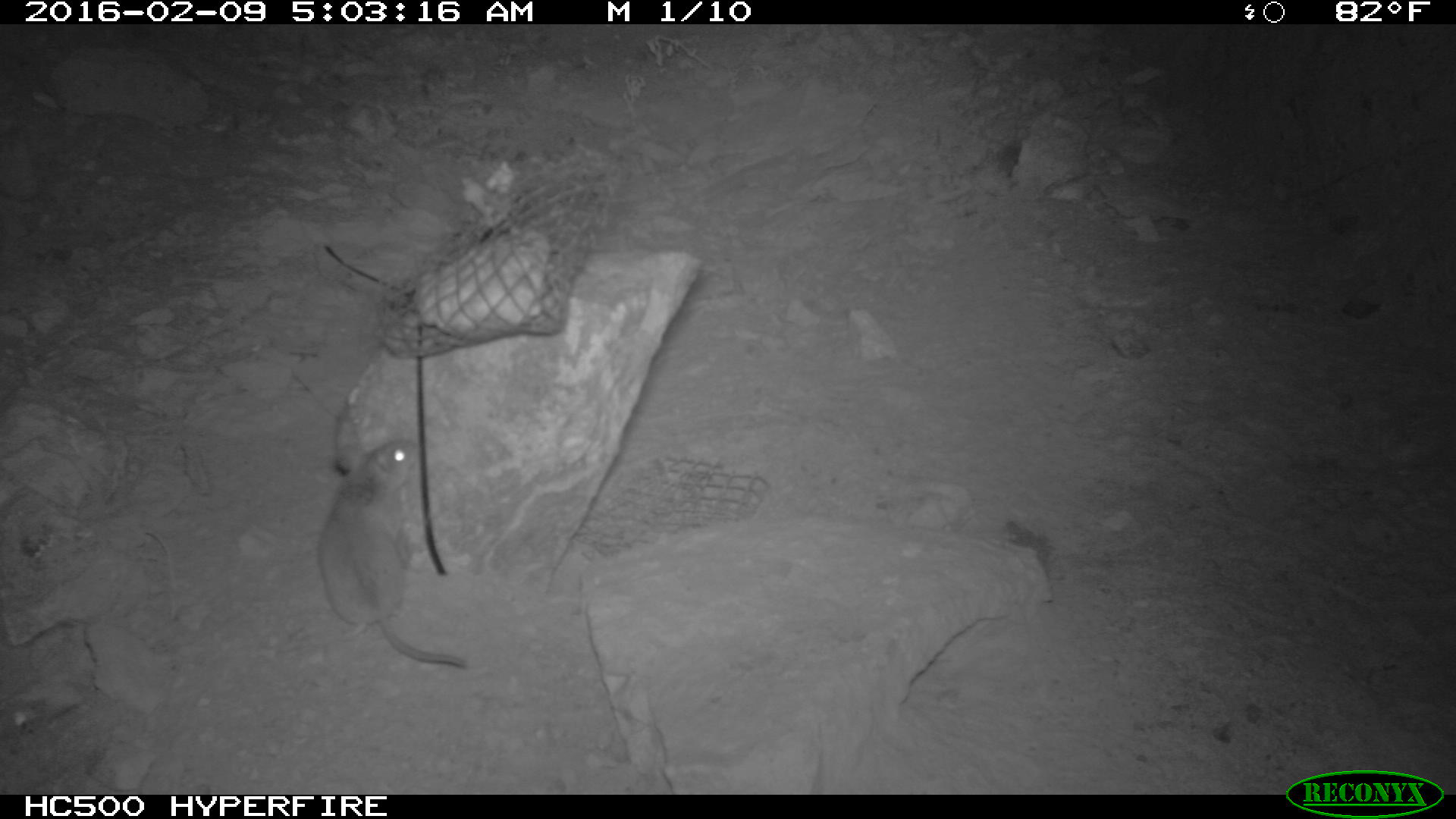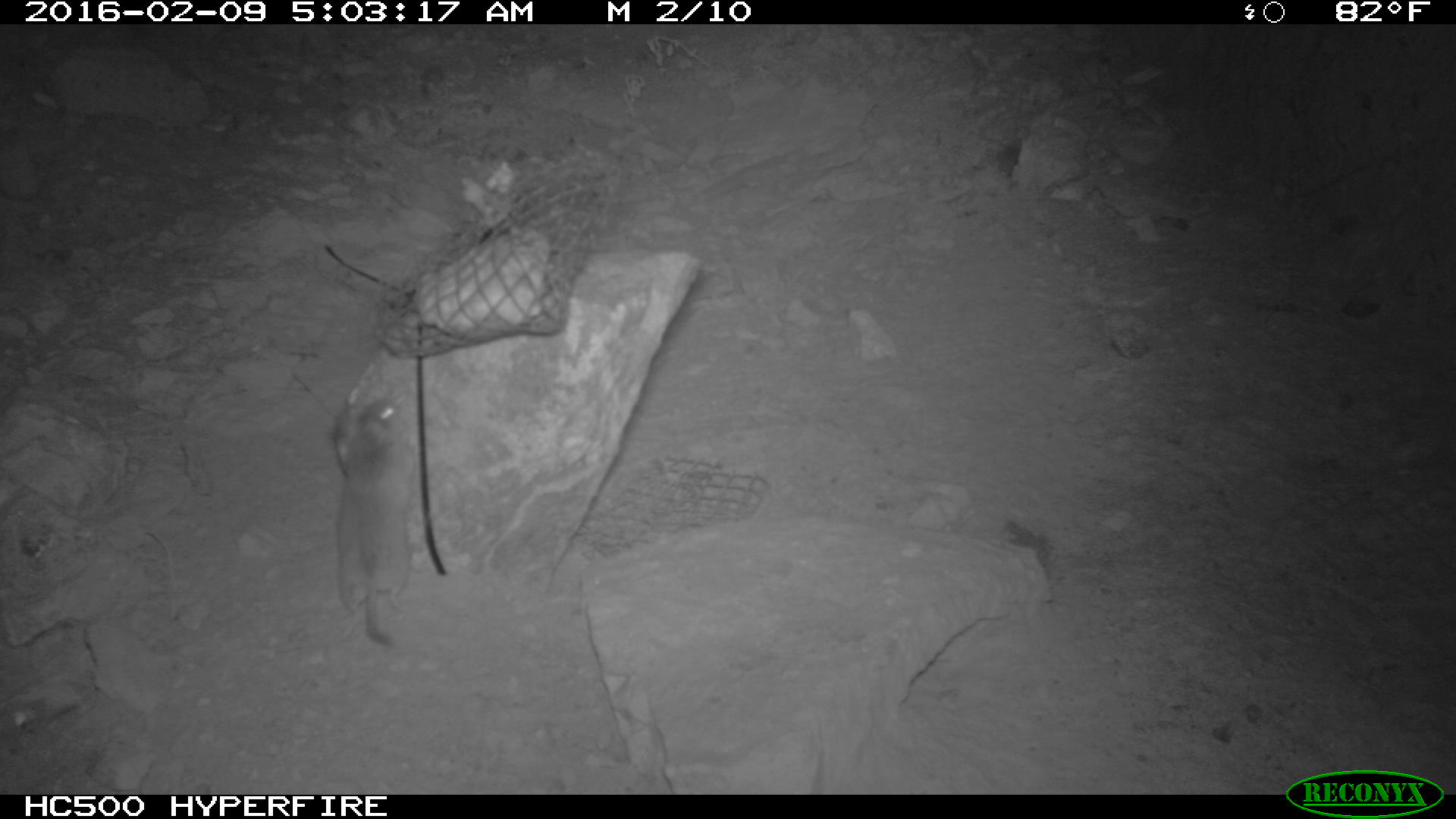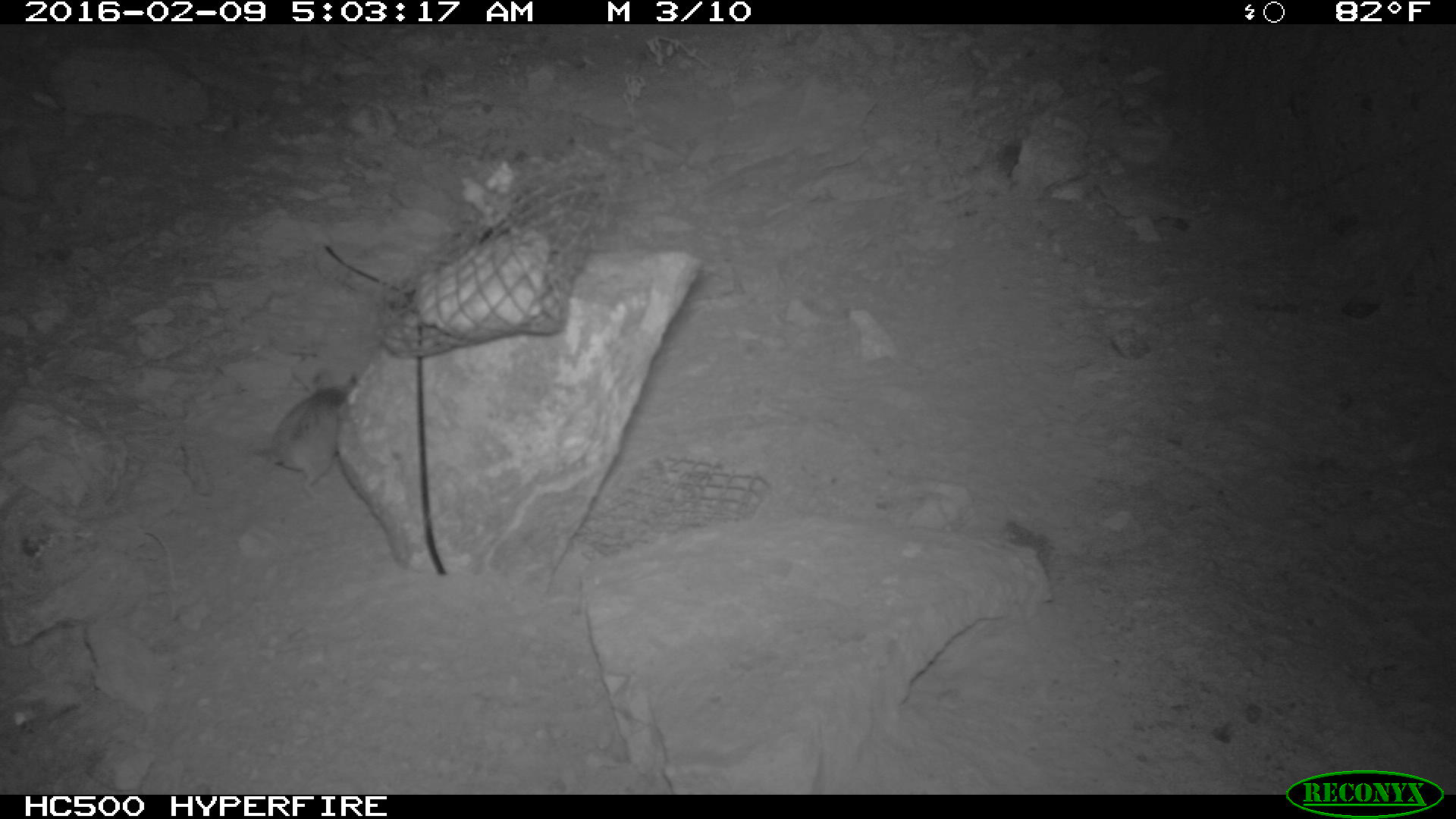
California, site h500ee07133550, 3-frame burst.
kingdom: Animalia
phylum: Chordata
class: Mammalia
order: Rodentia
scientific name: Rodentia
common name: rodent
Rodent (Rodentia).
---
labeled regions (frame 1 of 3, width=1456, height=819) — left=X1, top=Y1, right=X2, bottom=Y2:
rodent: left=317, top=439, right=467, bottom=668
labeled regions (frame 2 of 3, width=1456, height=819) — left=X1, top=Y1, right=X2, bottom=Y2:
rodent: left=335, top=398, right=415, bottom=645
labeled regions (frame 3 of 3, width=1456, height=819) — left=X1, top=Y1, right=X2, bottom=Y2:
rodent: left=263, top=374, right=359, bottom=492